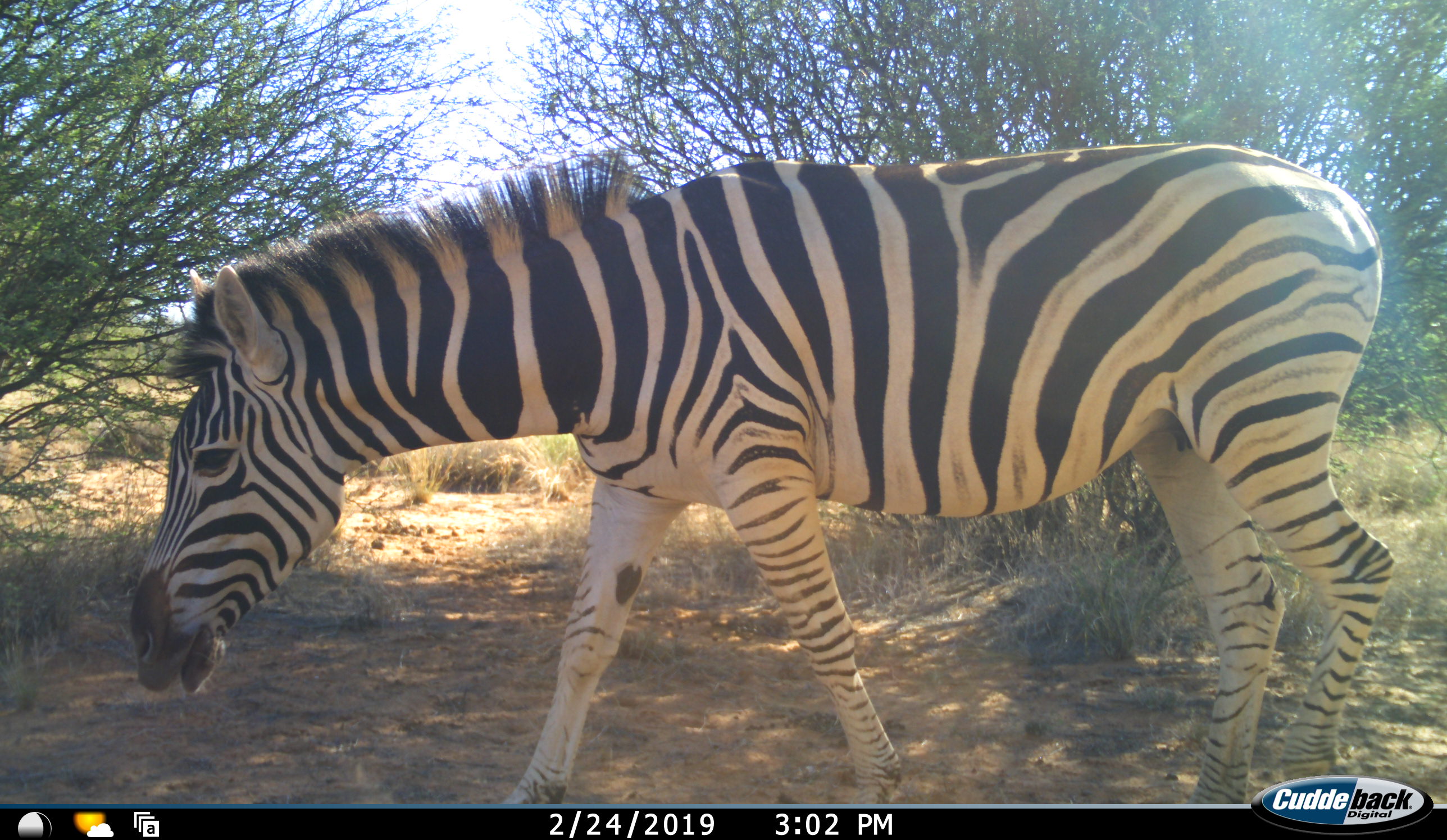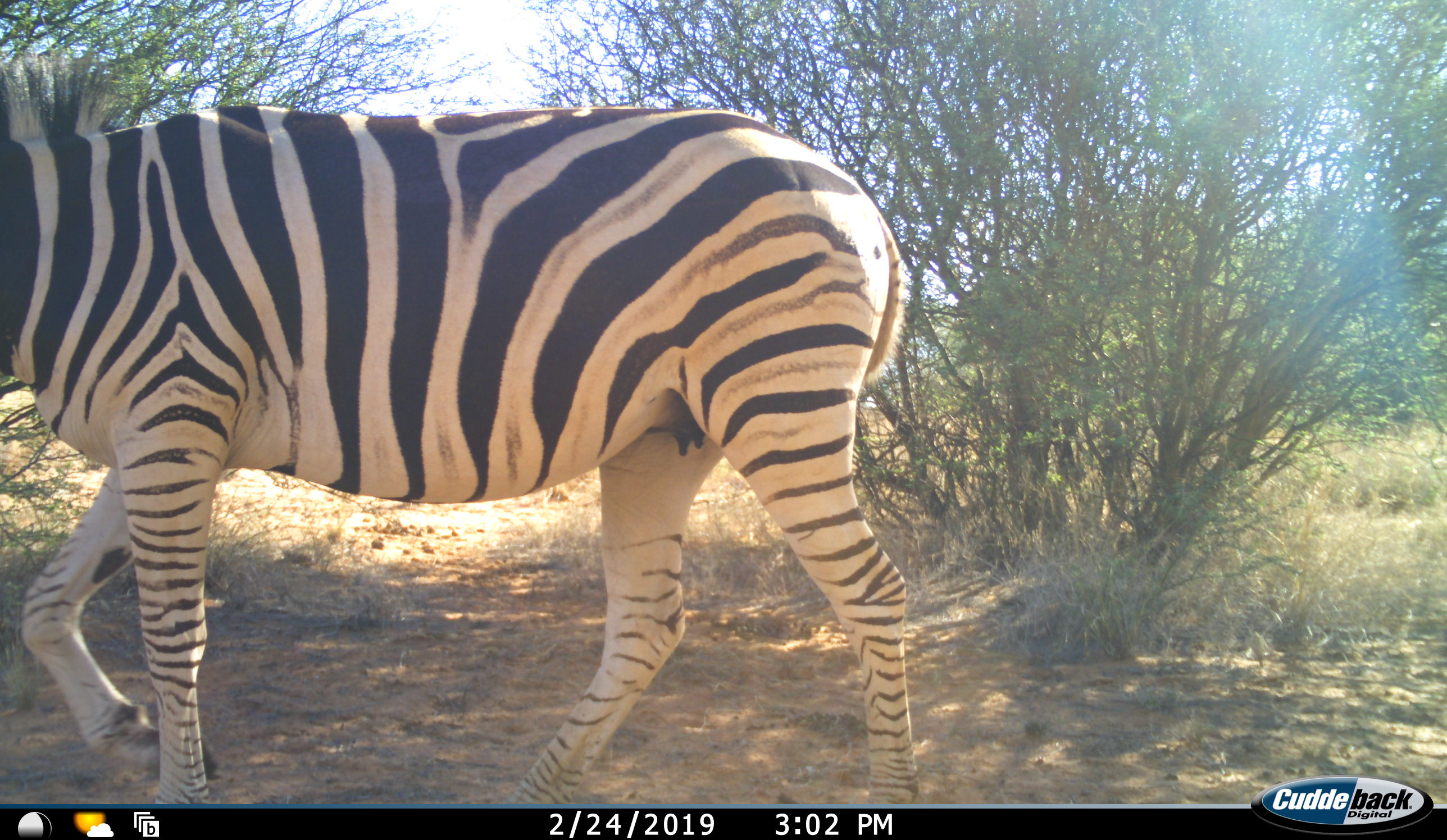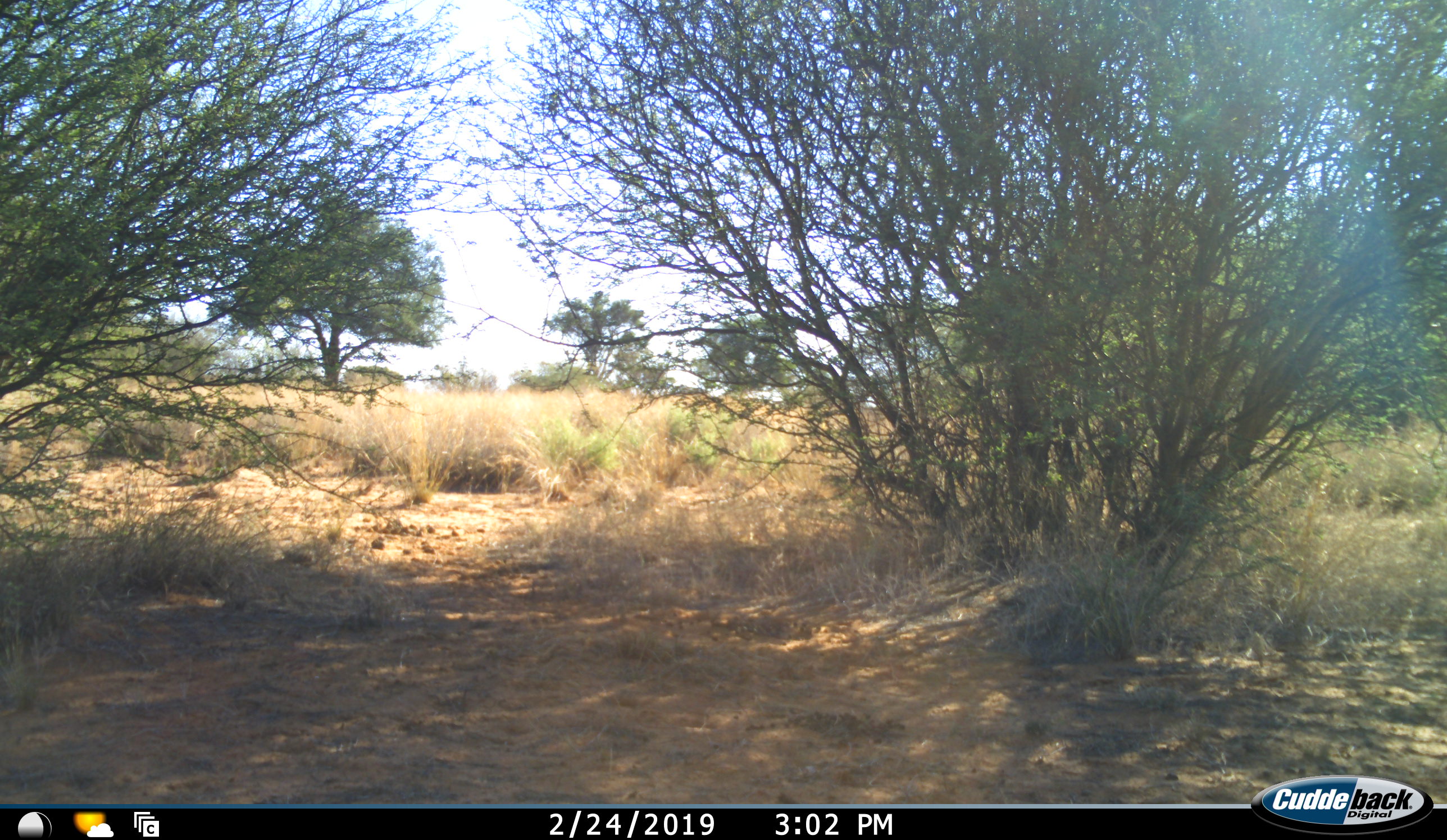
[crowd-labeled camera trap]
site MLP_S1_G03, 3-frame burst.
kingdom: Animalia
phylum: Chordata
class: Mammalia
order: Perissodactyla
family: Equidae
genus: Equus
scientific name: Equus quagga burchellii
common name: burchell's zebra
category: zebraburchells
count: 1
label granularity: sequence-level